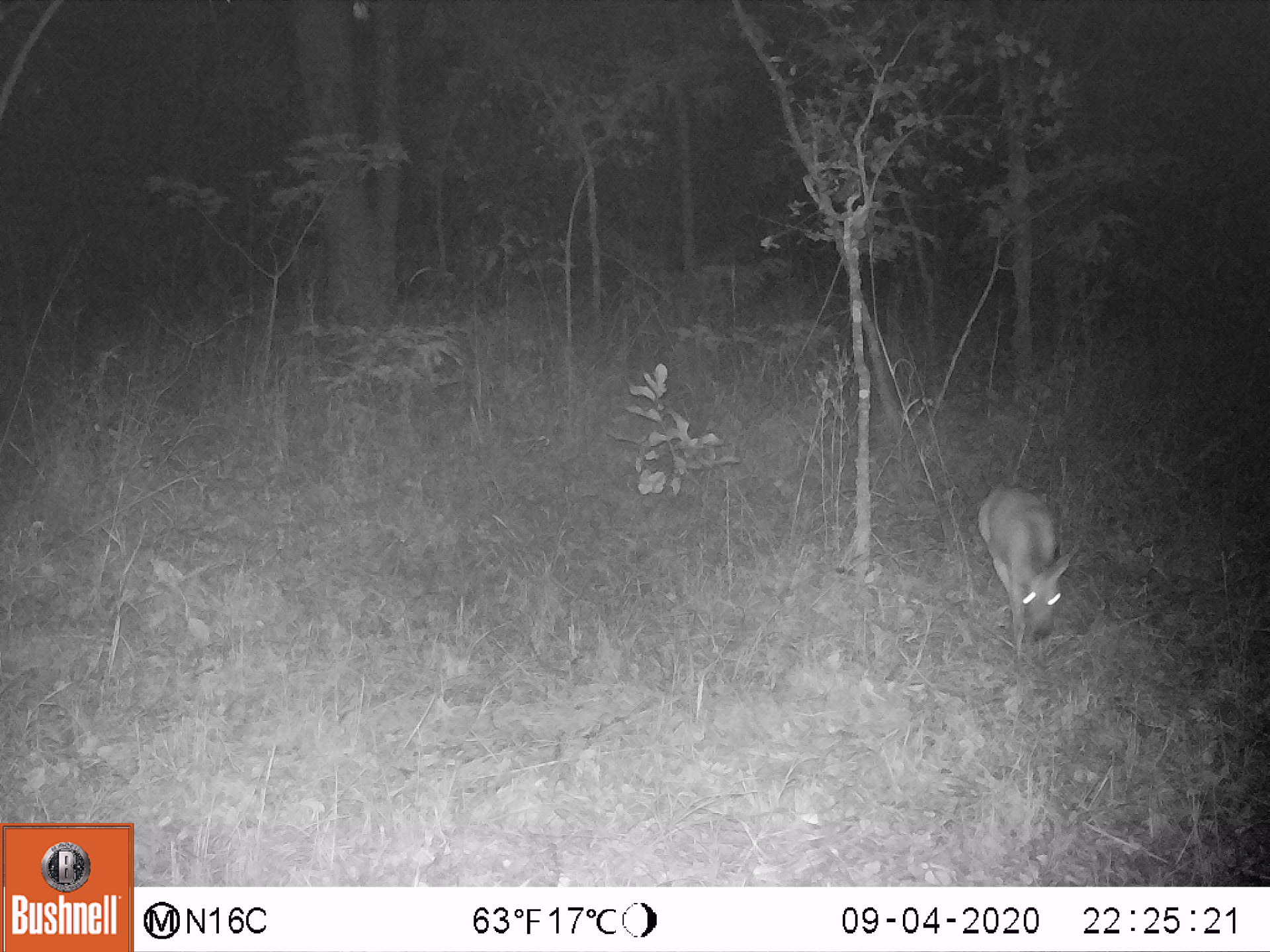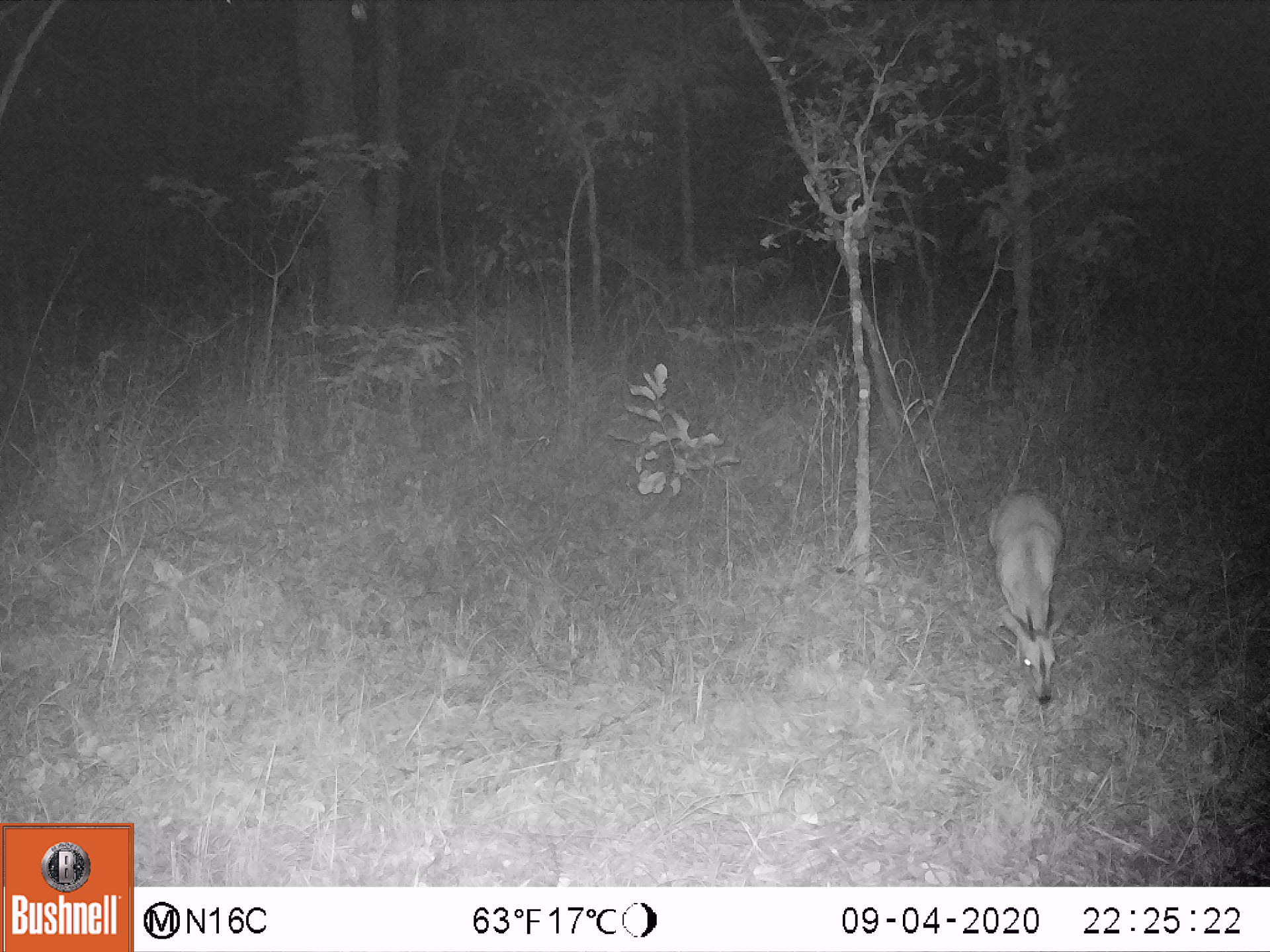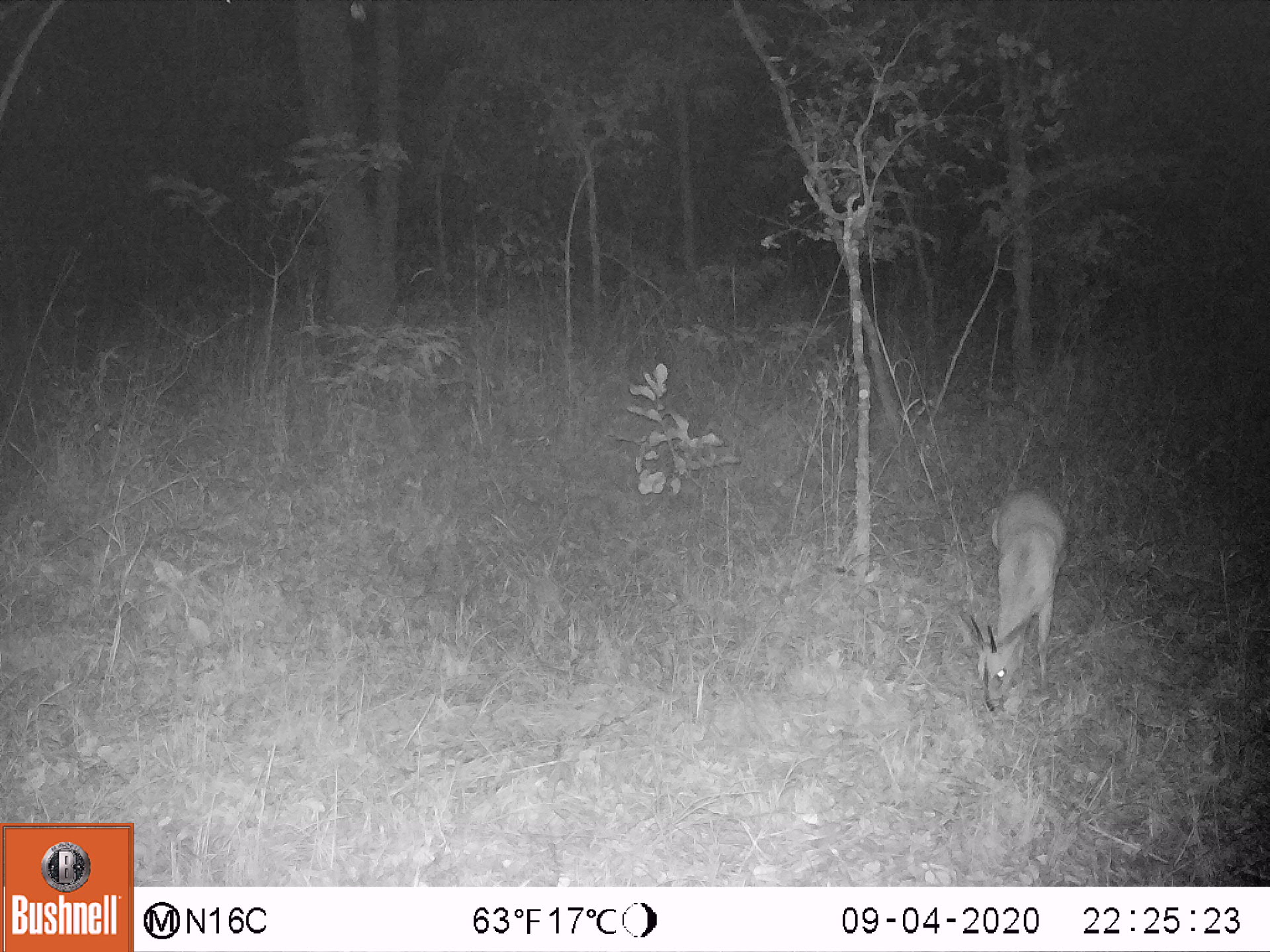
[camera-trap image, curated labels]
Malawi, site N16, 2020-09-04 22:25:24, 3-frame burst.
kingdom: Animalia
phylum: Chordata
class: Mammalia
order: Artiodactyla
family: Bovidae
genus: Sylvicapra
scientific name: Sylvicapra grimmia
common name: common duiker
Common duiker (Sylvicapra grimmia), count 1.